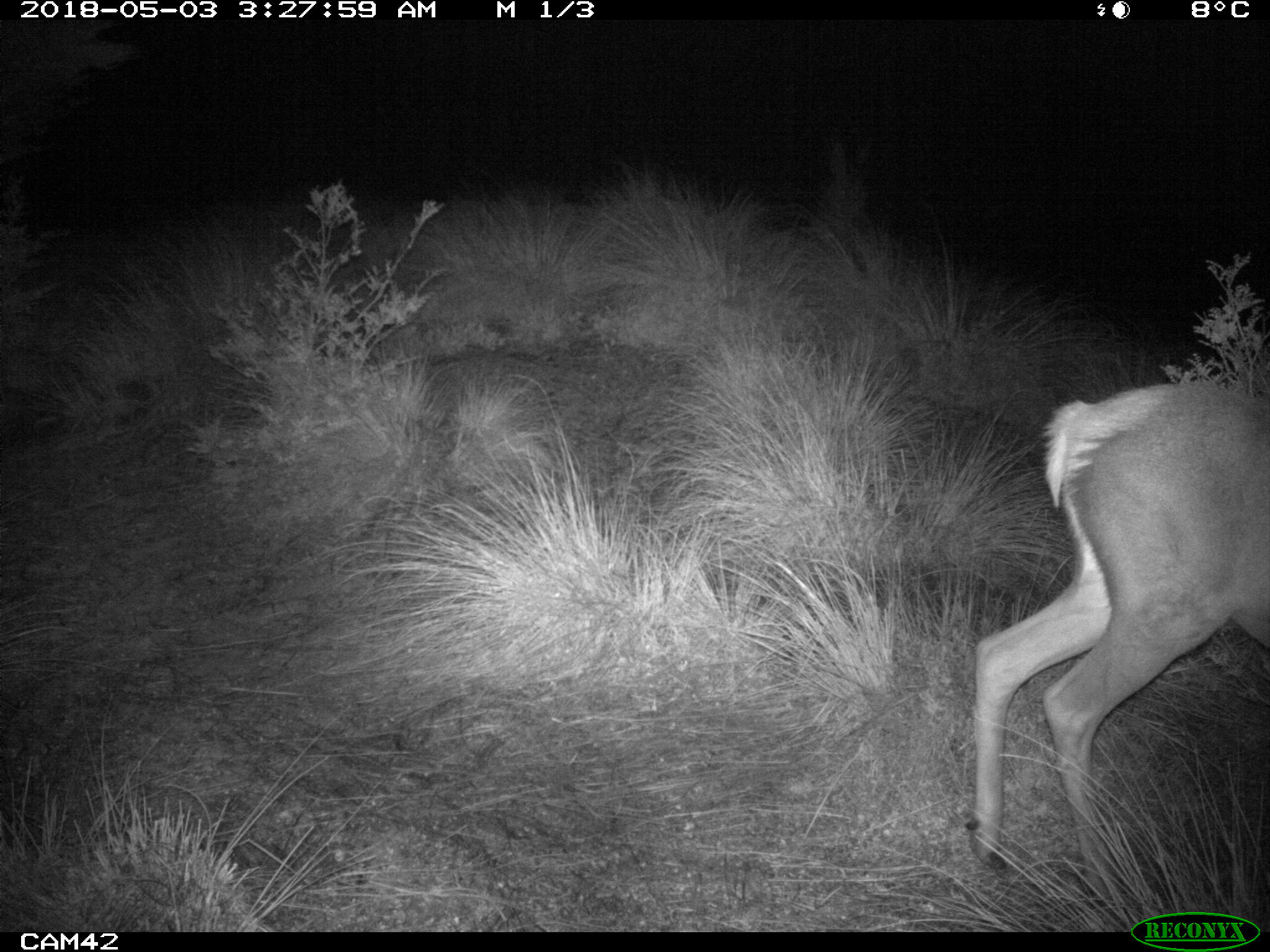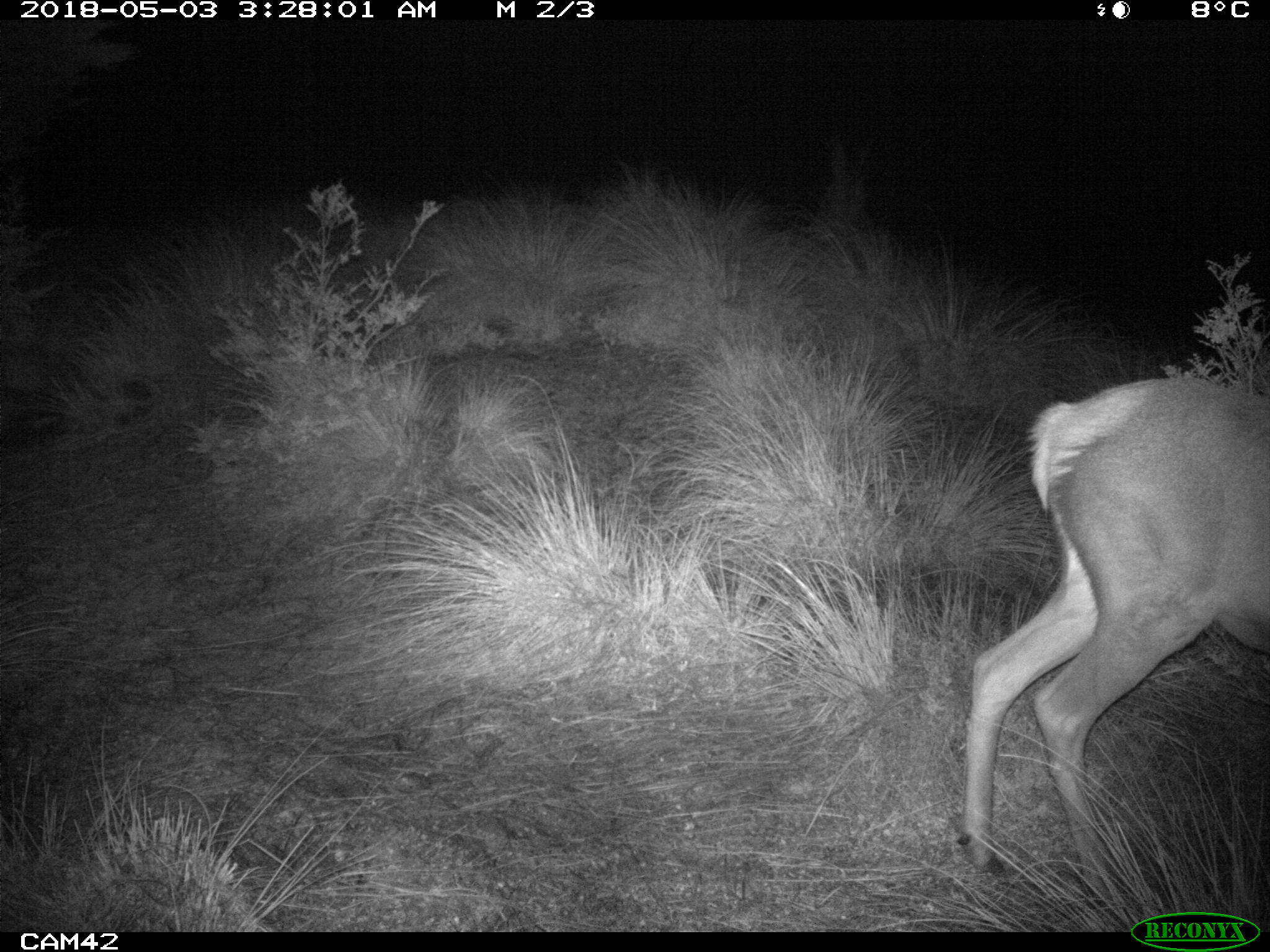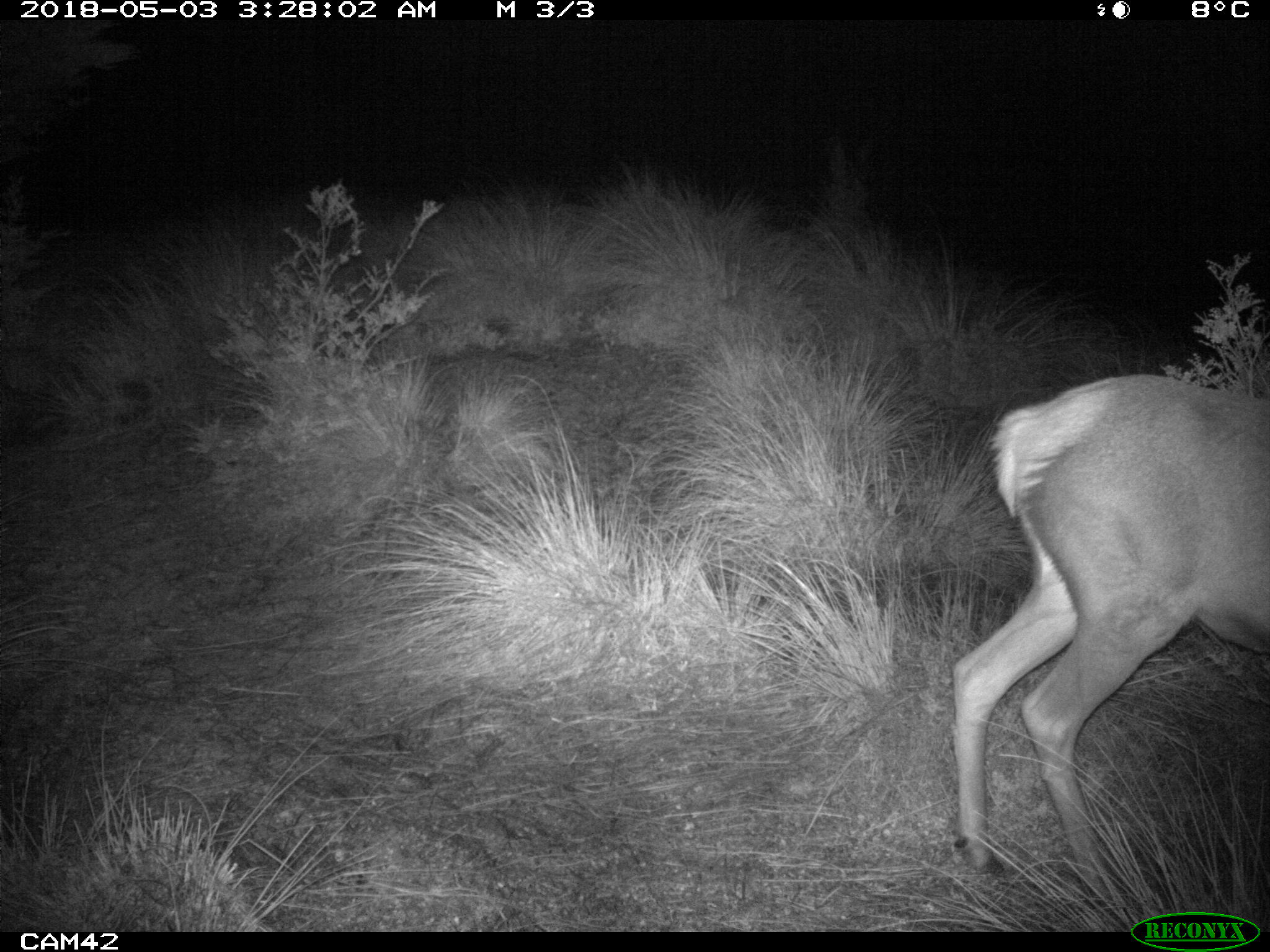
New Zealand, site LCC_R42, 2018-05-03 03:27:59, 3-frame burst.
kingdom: Animalia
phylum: Chordata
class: Mammalia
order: Artiodactyla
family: Cervidae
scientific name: Cervidae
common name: deer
Deer (Cervidae).